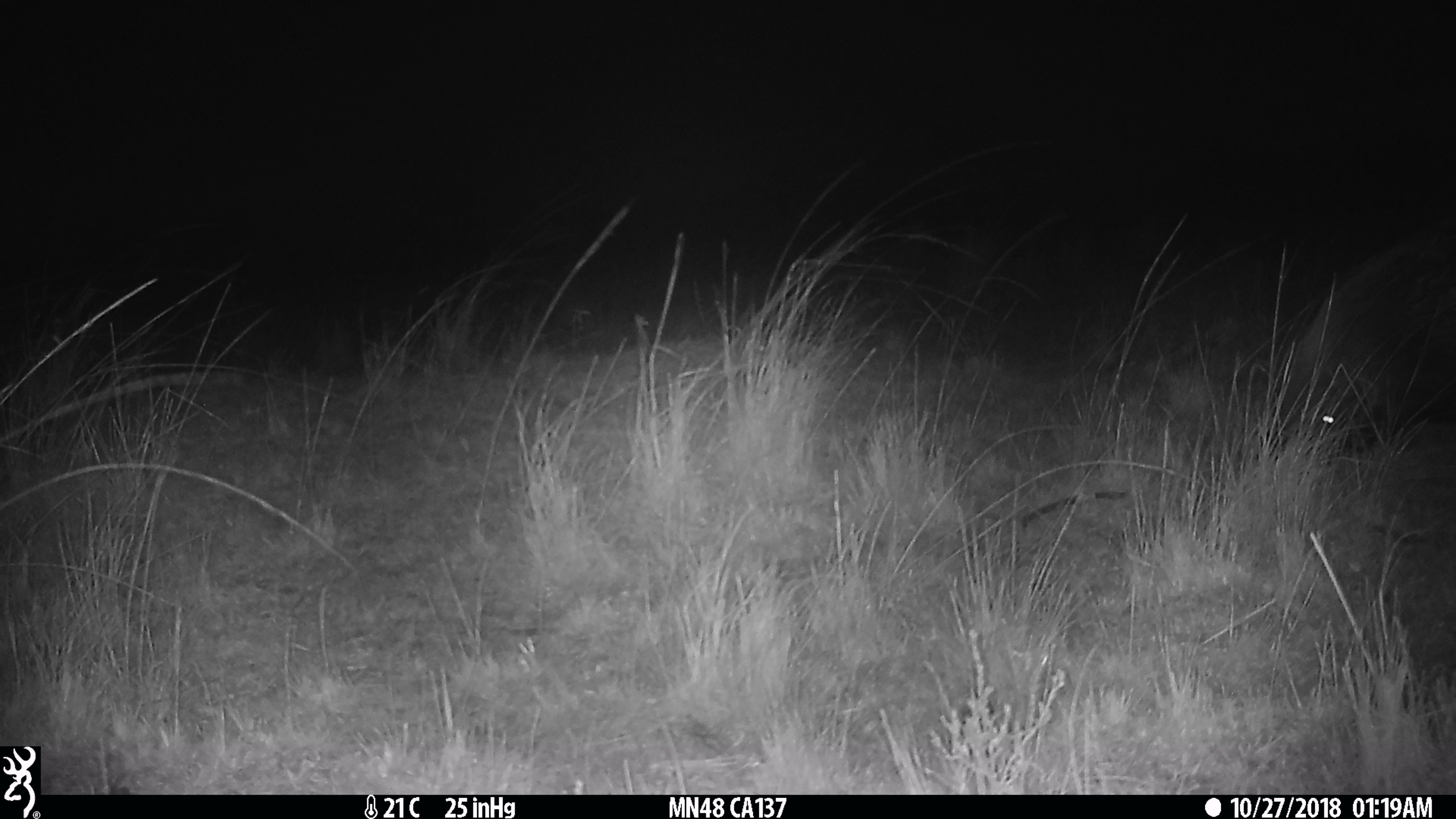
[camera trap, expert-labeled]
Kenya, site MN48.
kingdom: Animalia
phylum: Chordata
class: Mammalia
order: Rodentia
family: Hystricidae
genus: Hystrix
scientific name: Hystrix africaeaustralis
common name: porcupine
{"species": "porcupine (Hystrix africaeaustralis)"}